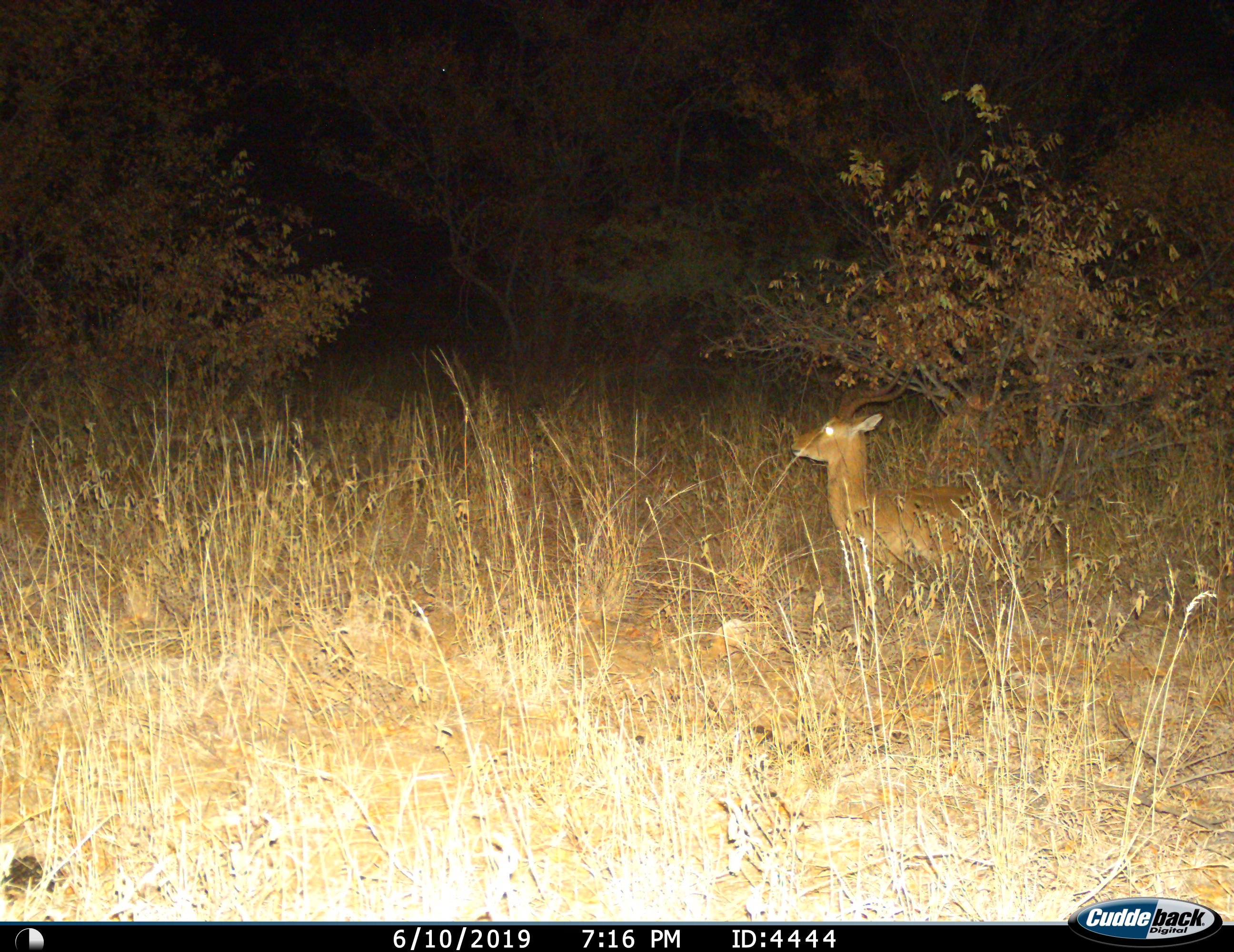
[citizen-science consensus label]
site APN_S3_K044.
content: unidentified animal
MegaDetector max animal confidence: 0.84